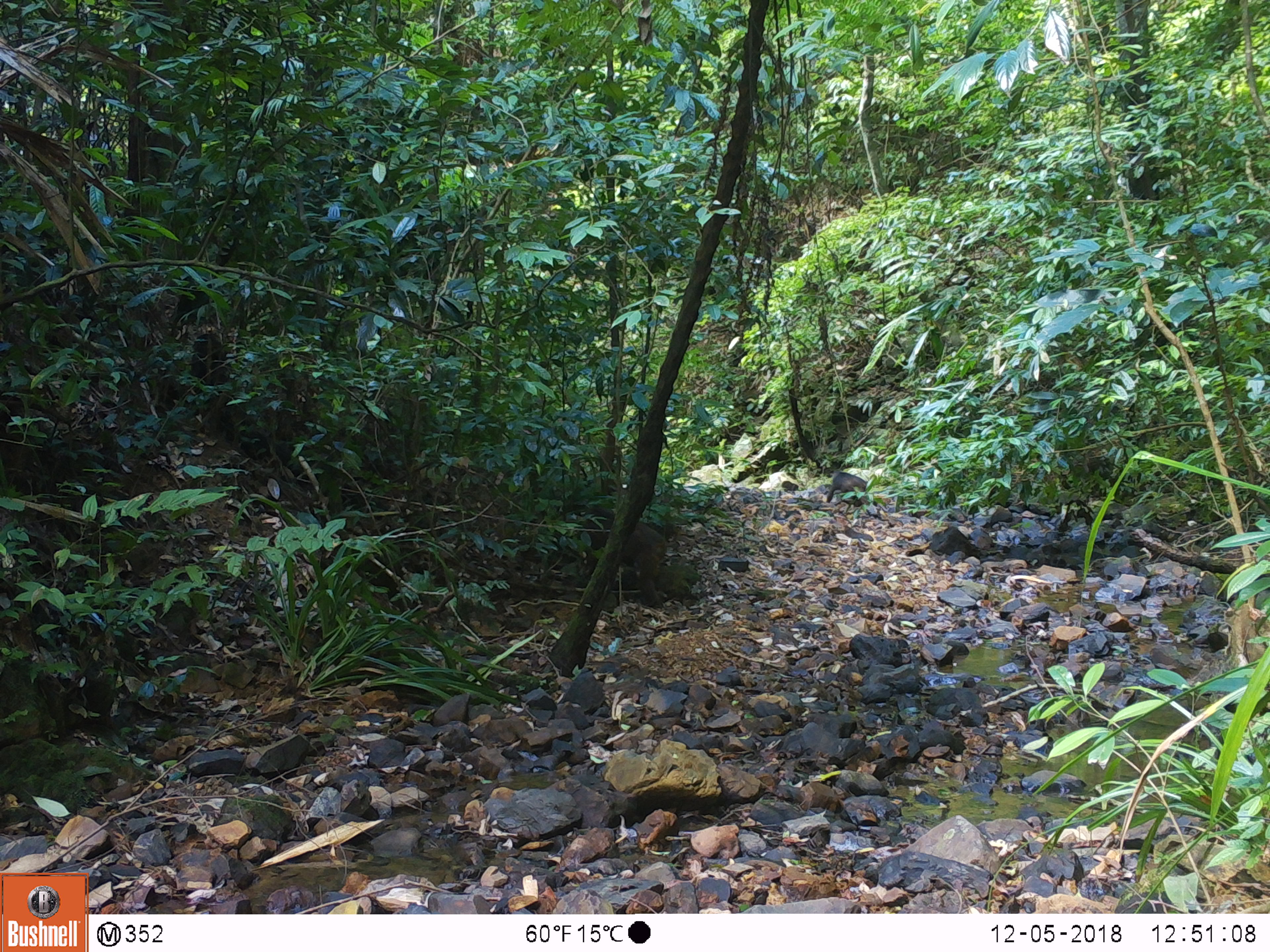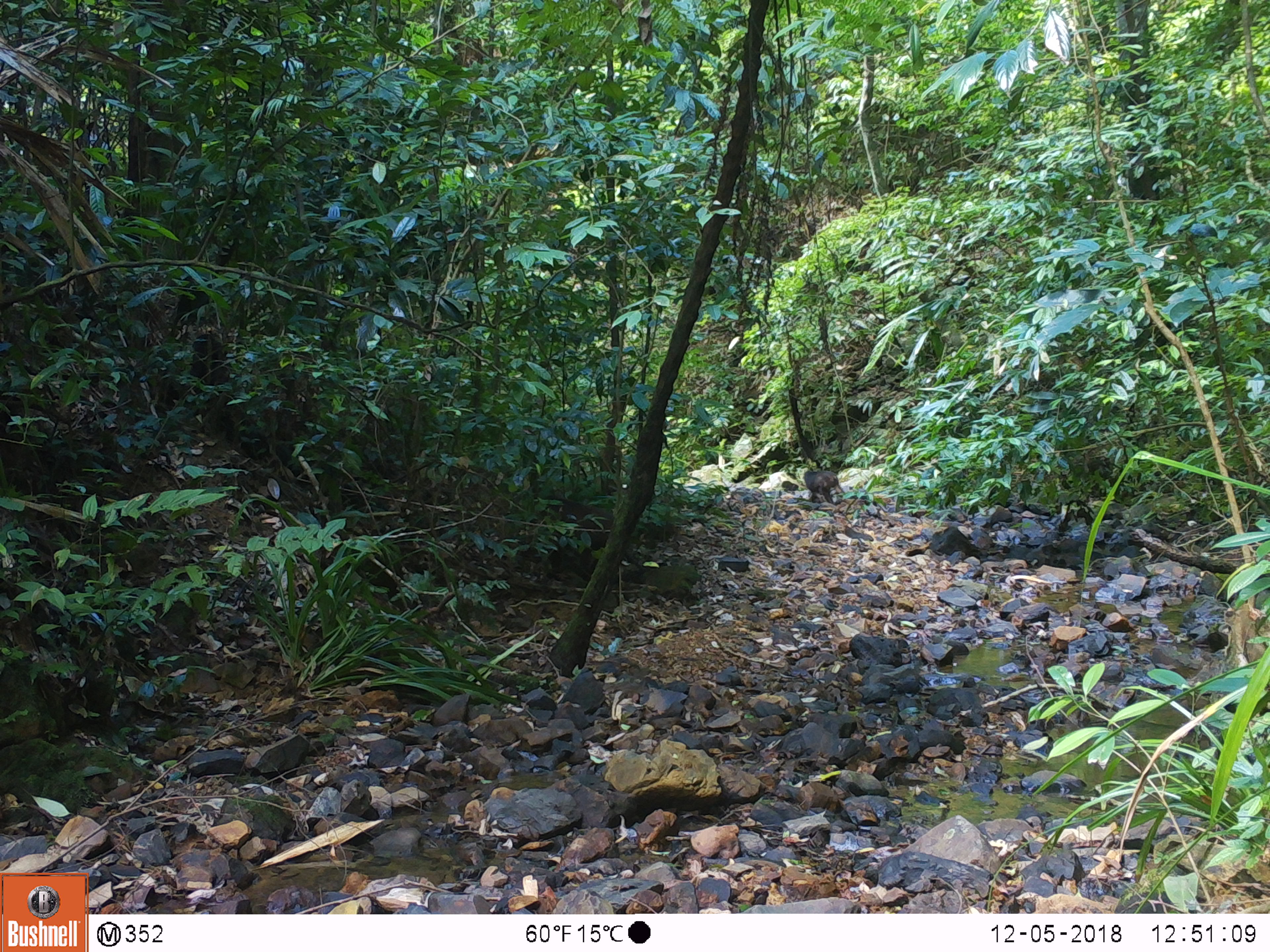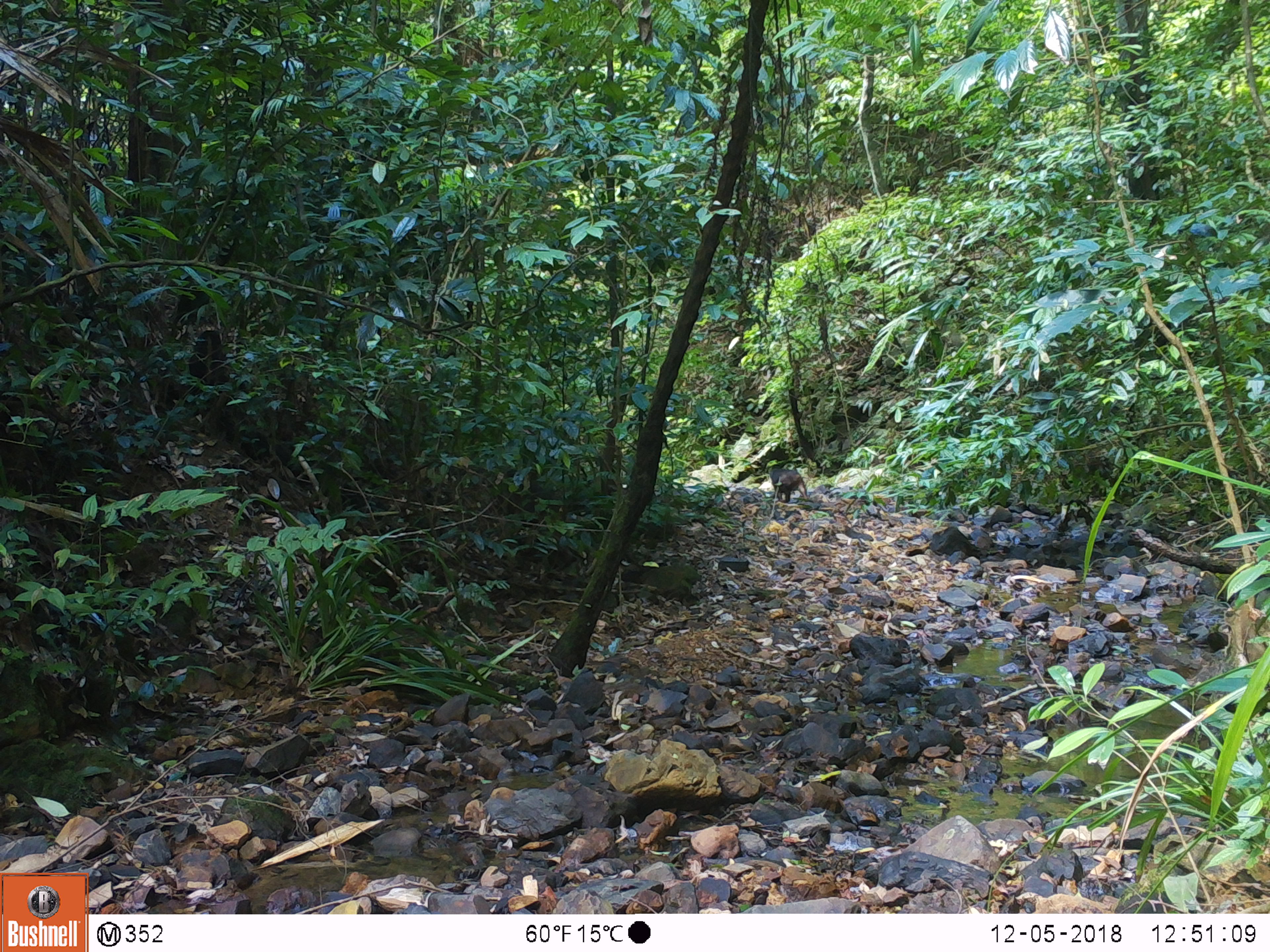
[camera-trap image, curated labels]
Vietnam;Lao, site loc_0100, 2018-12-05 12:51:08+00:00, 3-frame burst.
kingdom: Animalia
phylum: Chordata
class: Mammalia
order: Primates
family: Cercopithecidae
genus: Macaca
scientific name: Macaca arctoides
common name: stump-tailed macaque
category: stump tailed macaque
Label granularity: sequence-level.